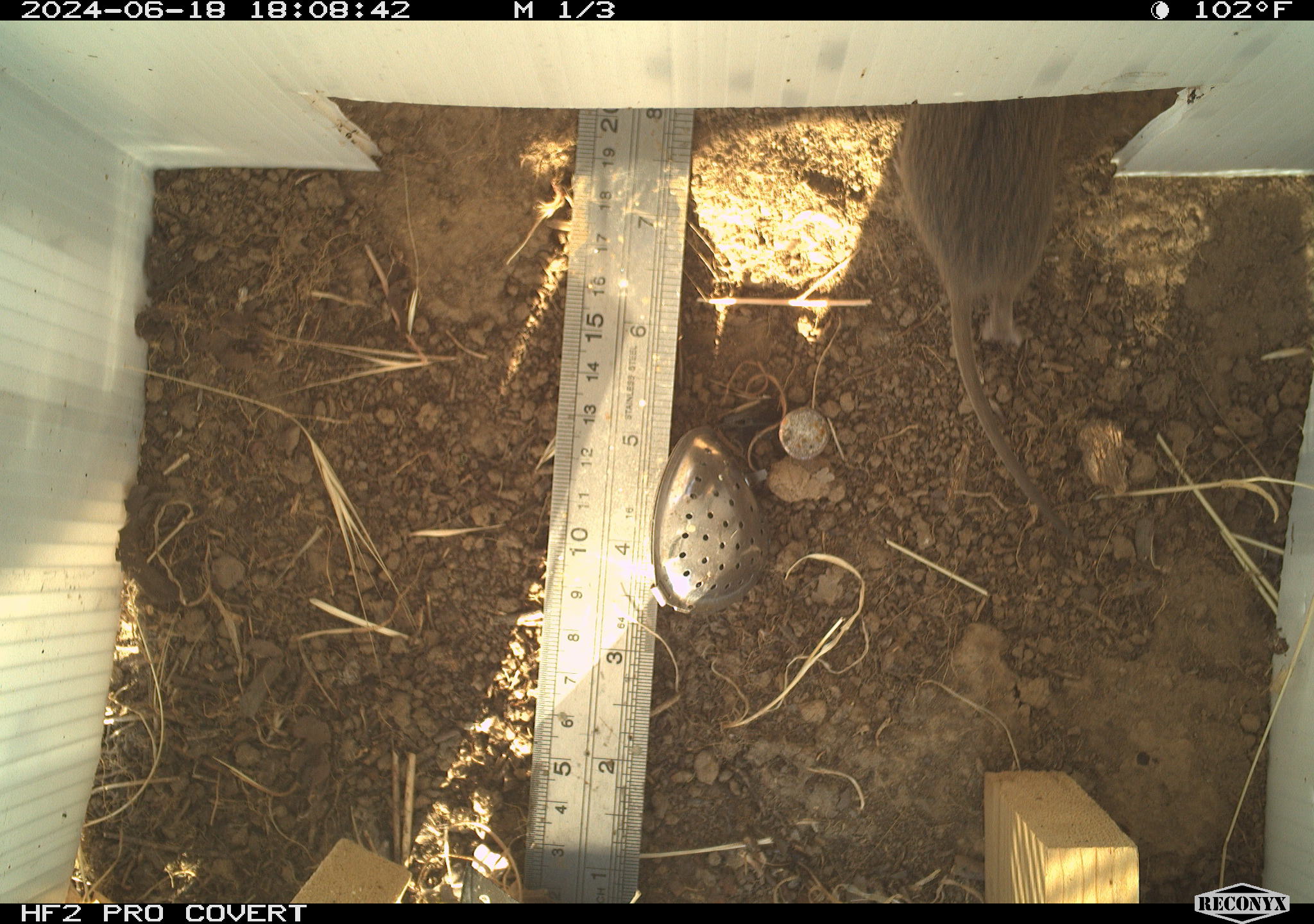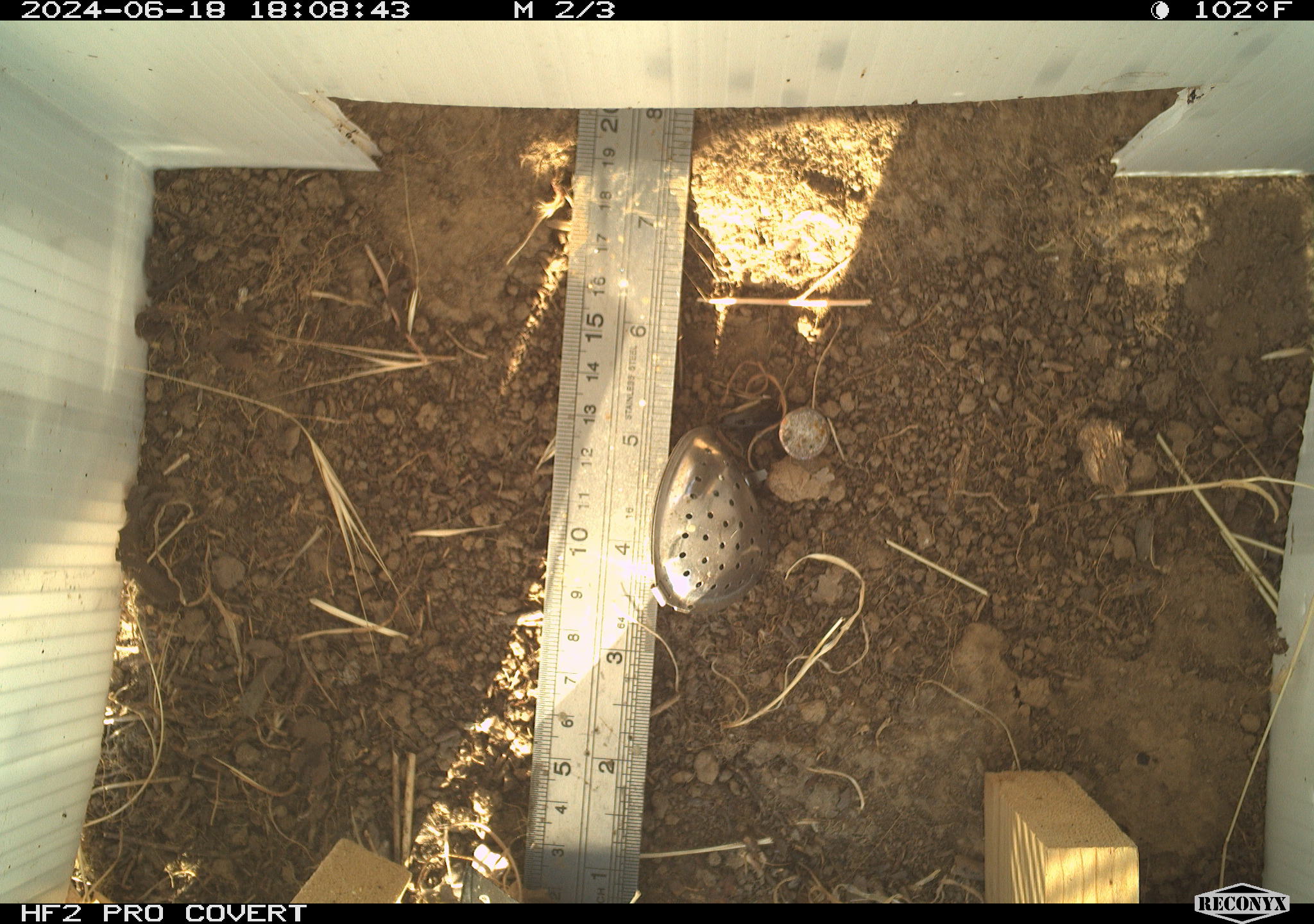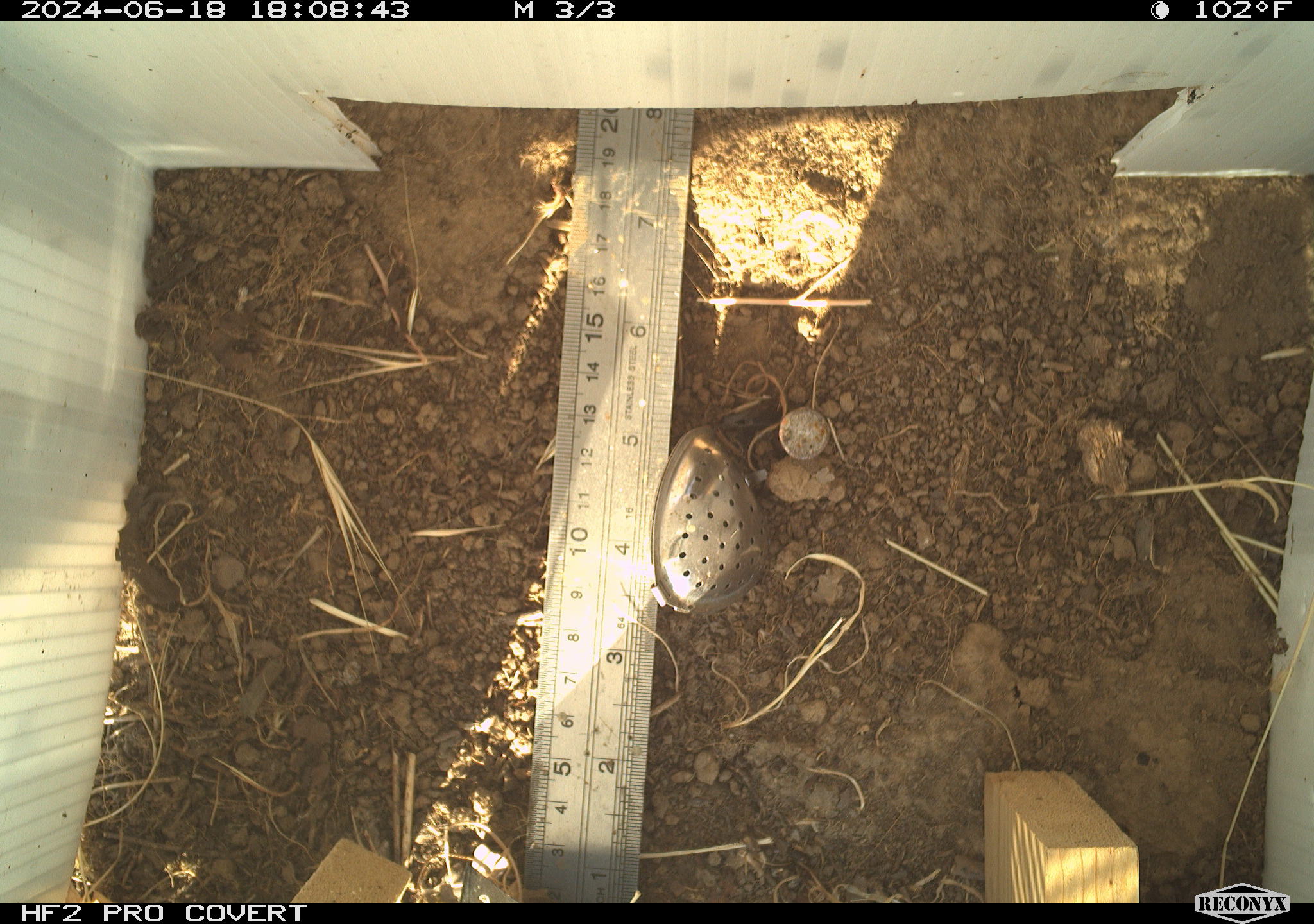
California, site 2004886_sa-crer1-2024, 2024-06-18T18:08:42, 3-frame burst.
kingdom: Animalia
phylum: Chordata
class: Mammalia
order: Rodentia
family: Cricetidae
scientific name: Arvicolinae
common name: voles, lemmings, and muskrats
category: arvicolinae subfamily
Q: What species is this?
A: Arvicolinae subfamily (voles, lemmings, and muskrats) (Arvicolinae).